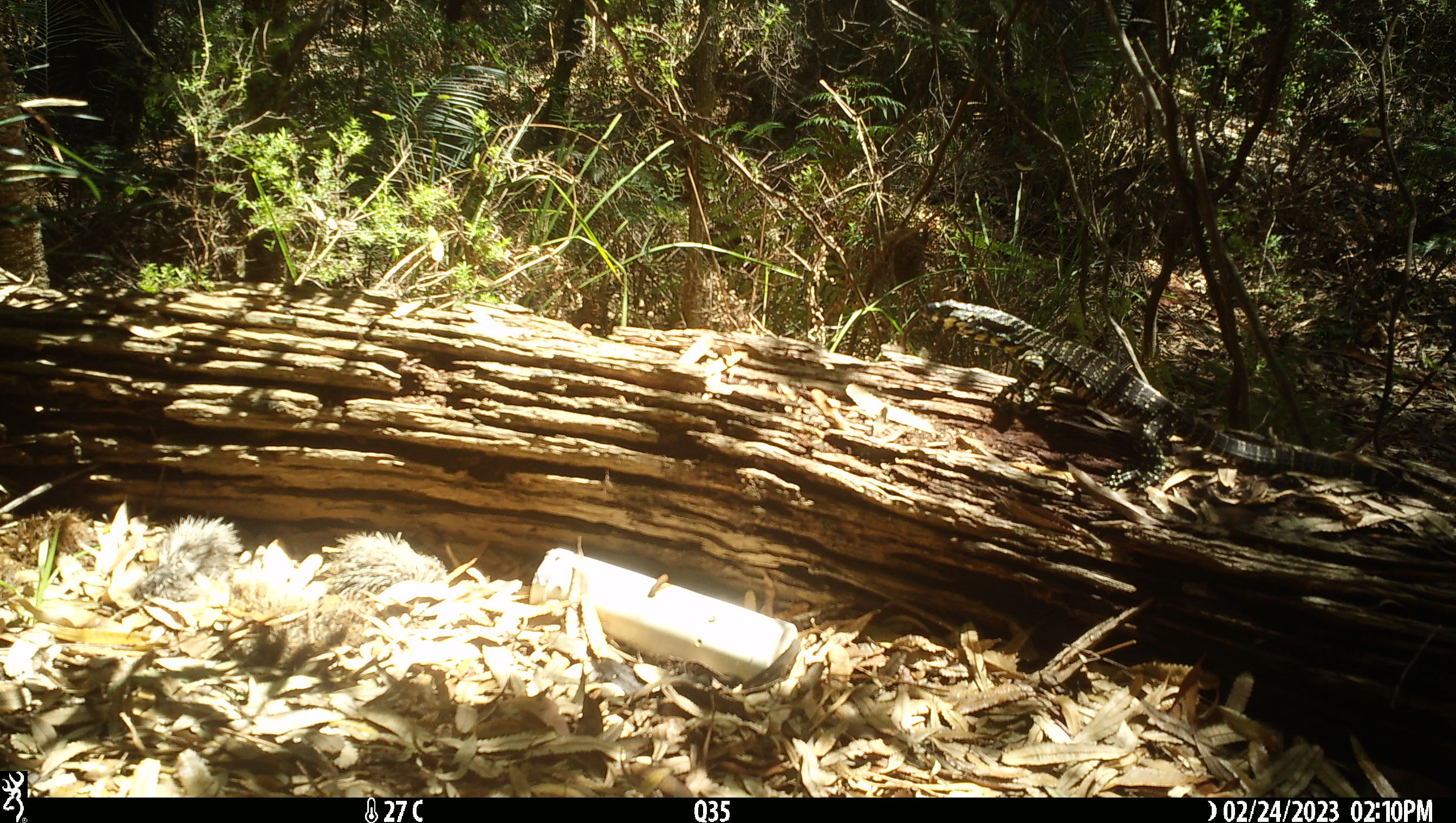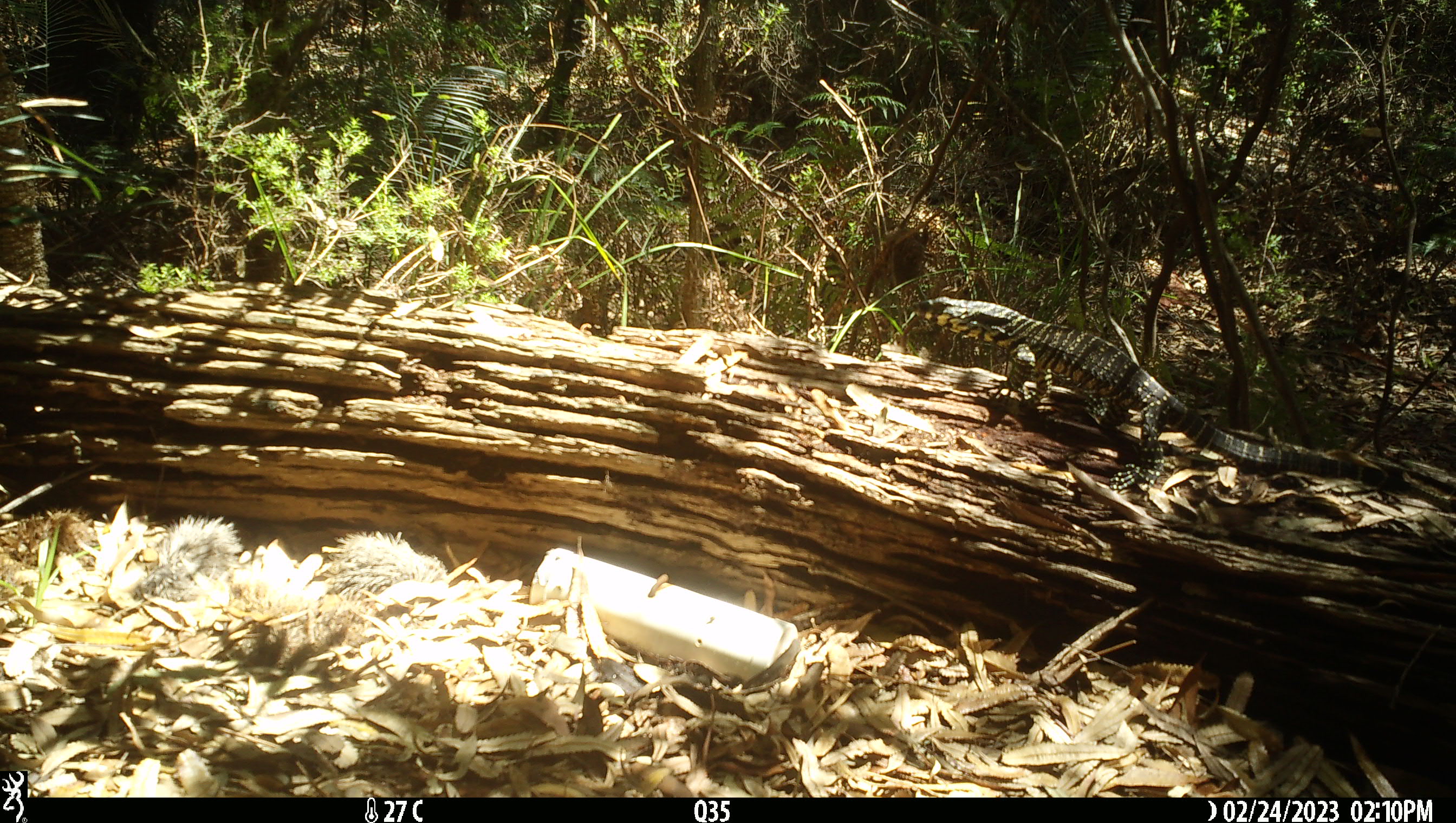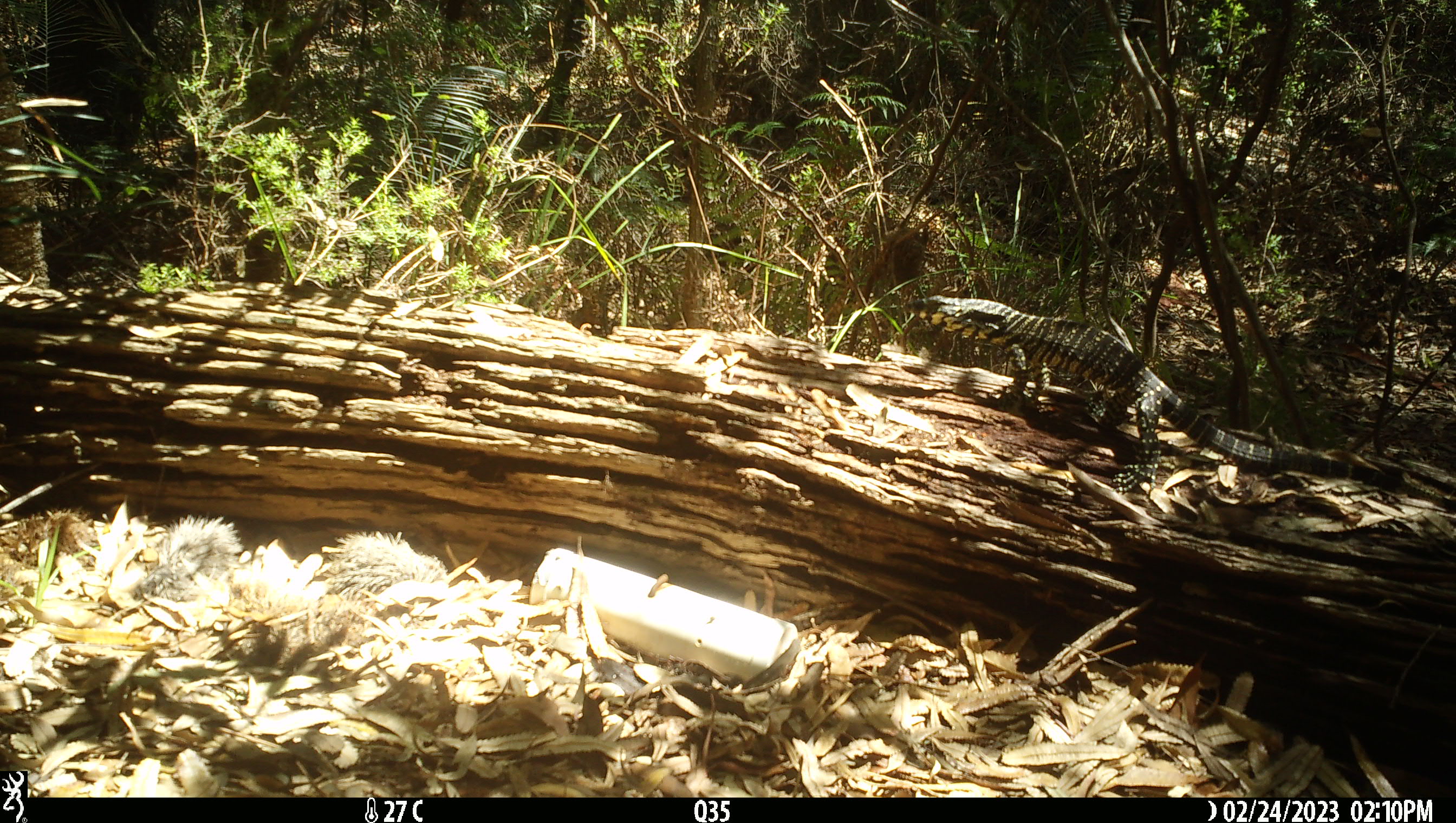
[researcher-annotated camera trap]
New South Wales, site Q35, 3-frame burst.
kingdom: Animalia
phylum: Chordata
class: Reptilia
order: Squamata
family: Varanidae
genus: Varanus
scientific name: Varanus varius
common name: lace monitor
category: goanna